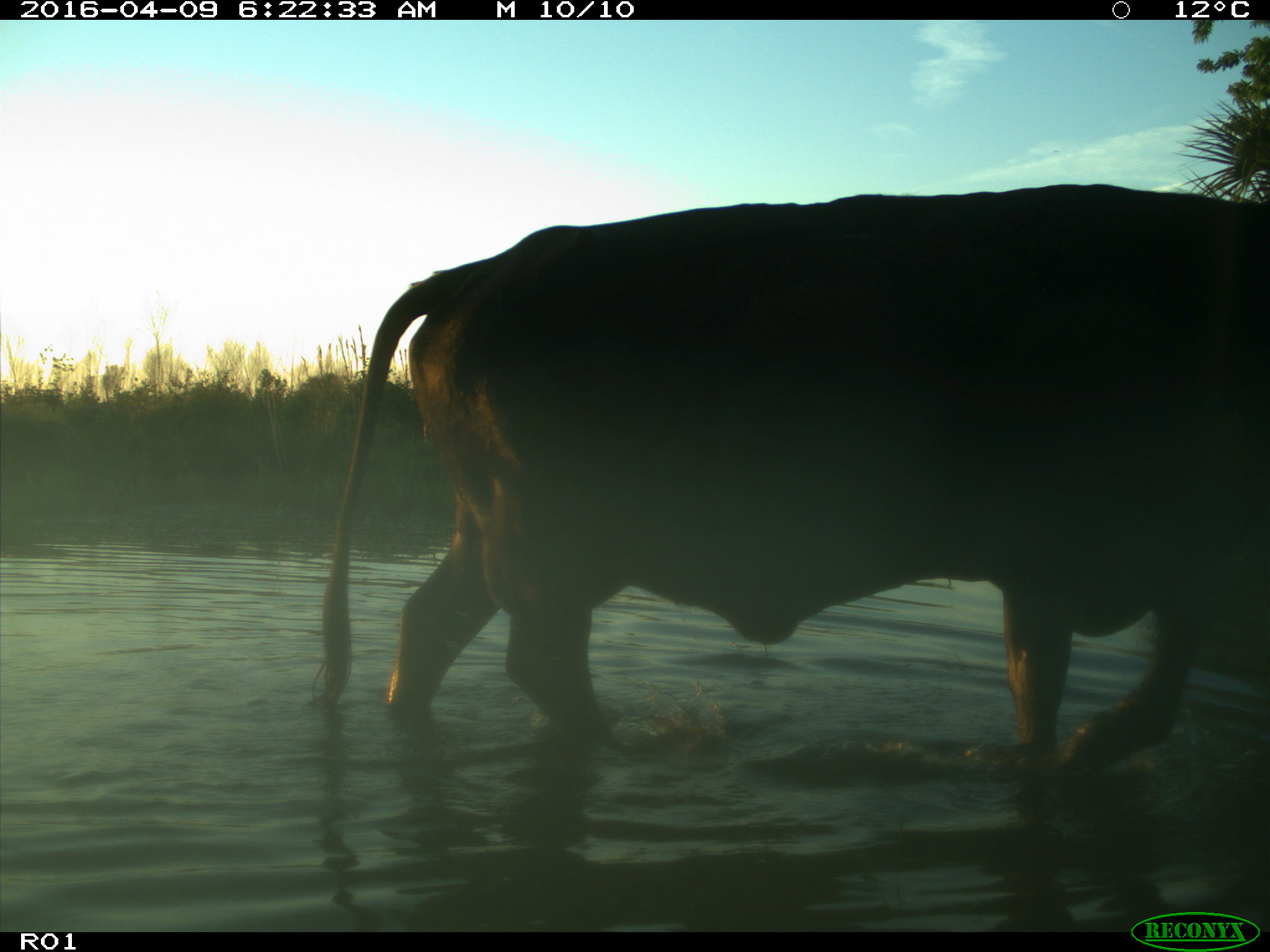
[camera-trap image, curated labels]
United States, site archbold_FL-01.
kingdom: Animalia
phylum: Chordata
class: Mammalia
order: Artiodactyla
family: Bovidae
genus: Bos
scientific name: Bos taurus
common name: domestic cow